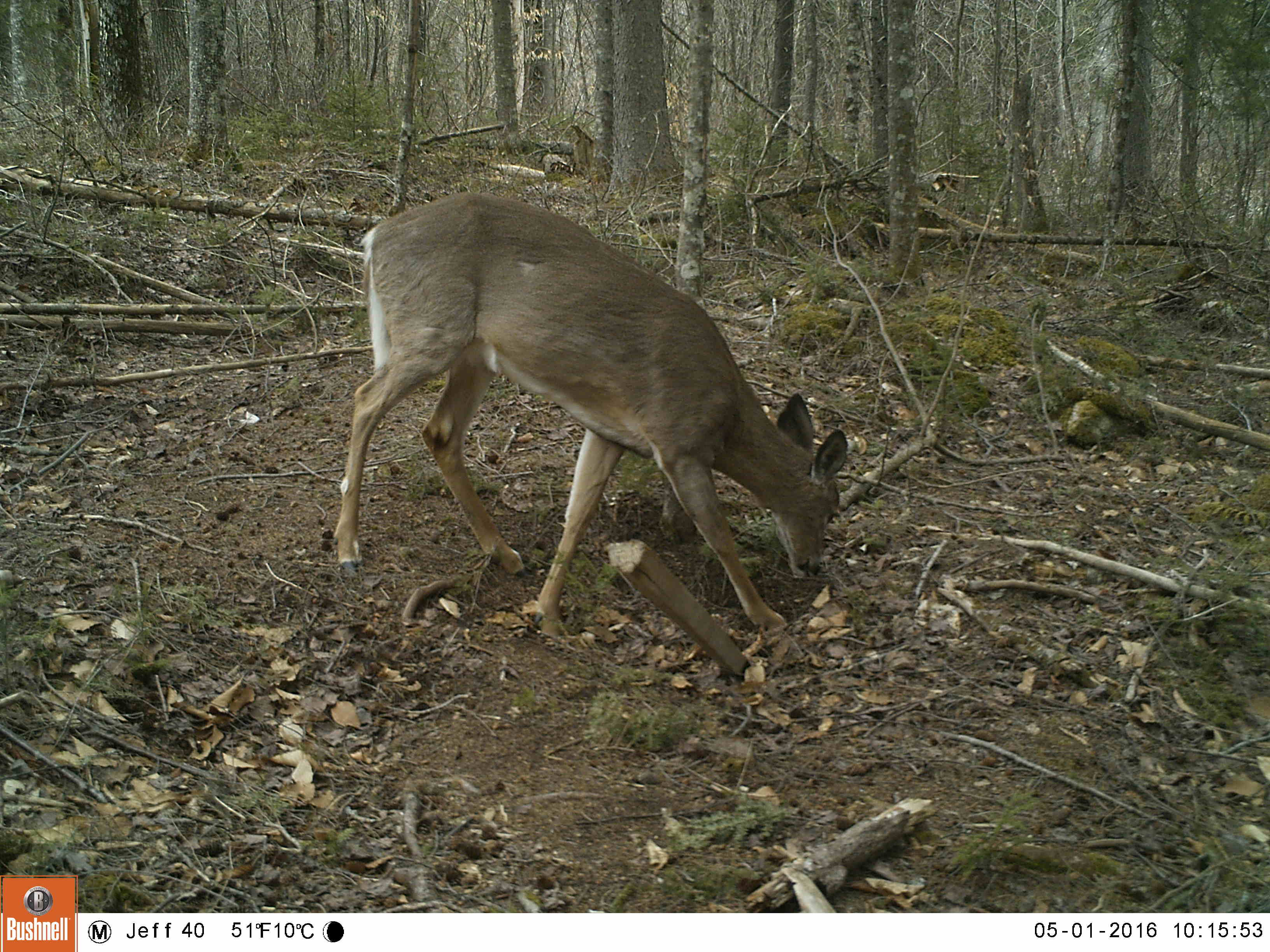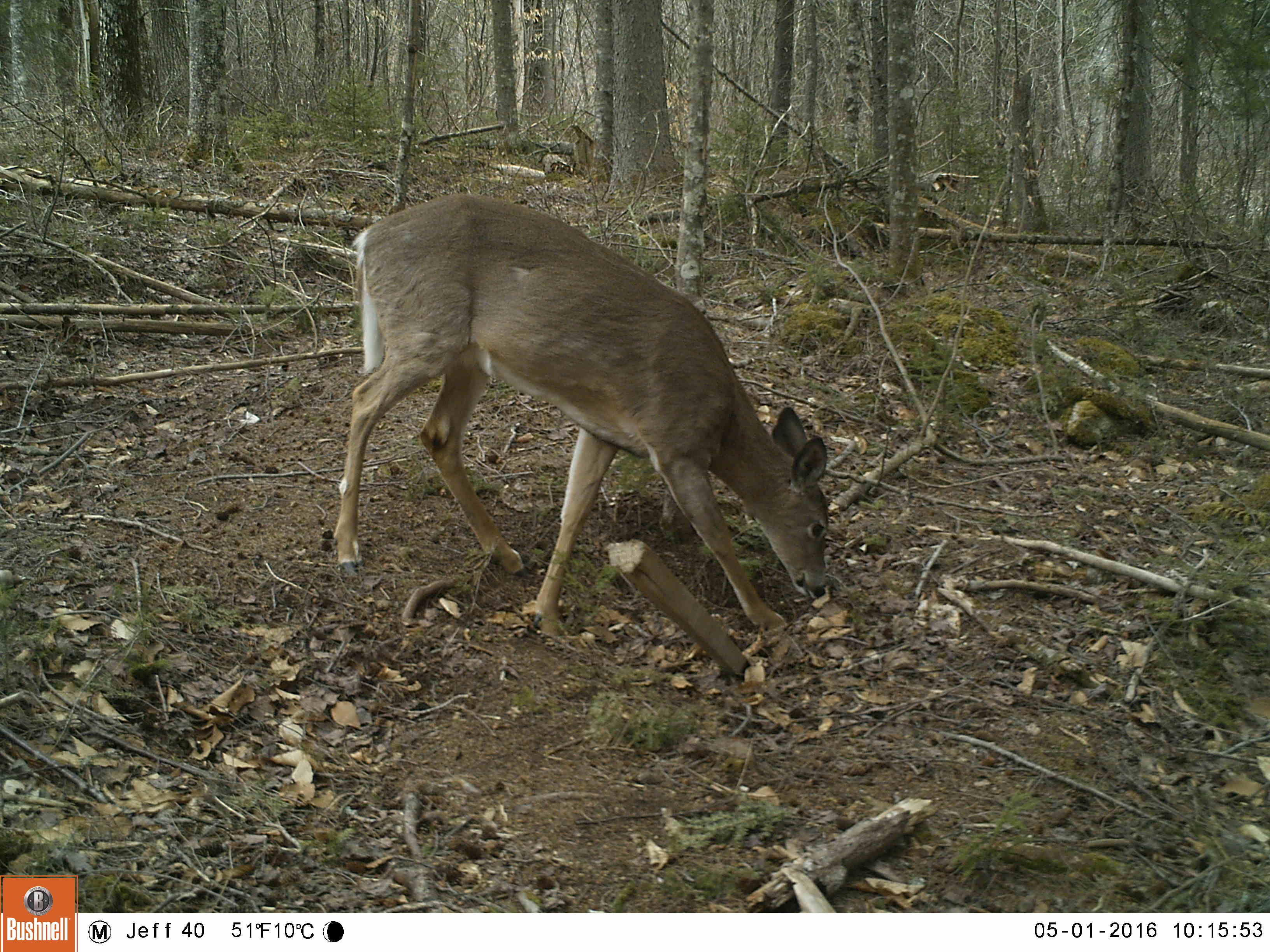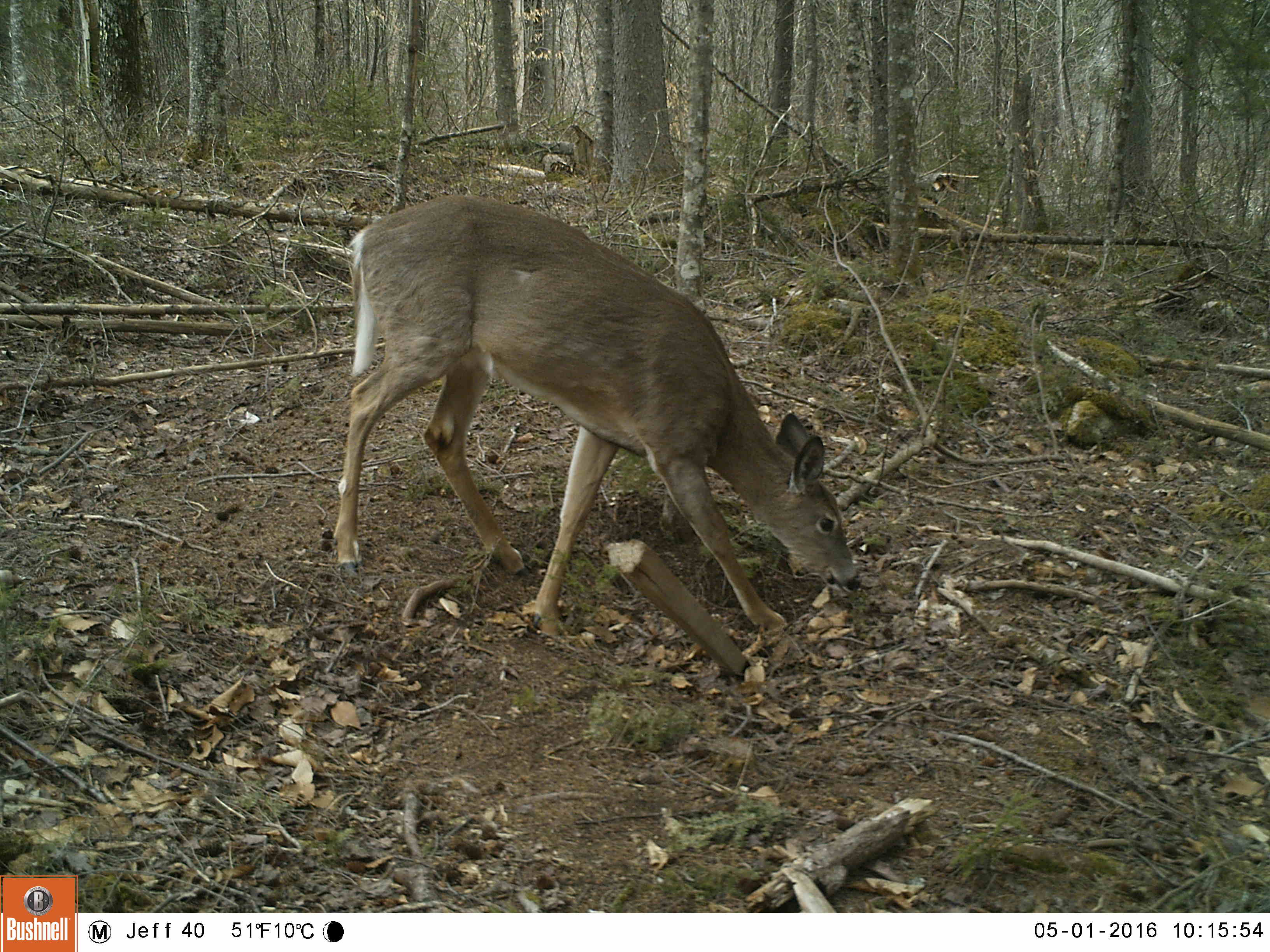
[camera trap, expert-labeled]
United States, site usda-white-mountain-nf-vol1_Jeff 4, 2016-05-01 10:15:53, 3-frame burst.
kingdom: Animalia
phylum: Chordata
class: Mammalia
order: Artiodactyla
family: Cervidae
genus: Odocoileus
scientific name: Odocoileus virginianus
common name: white-tailed deer